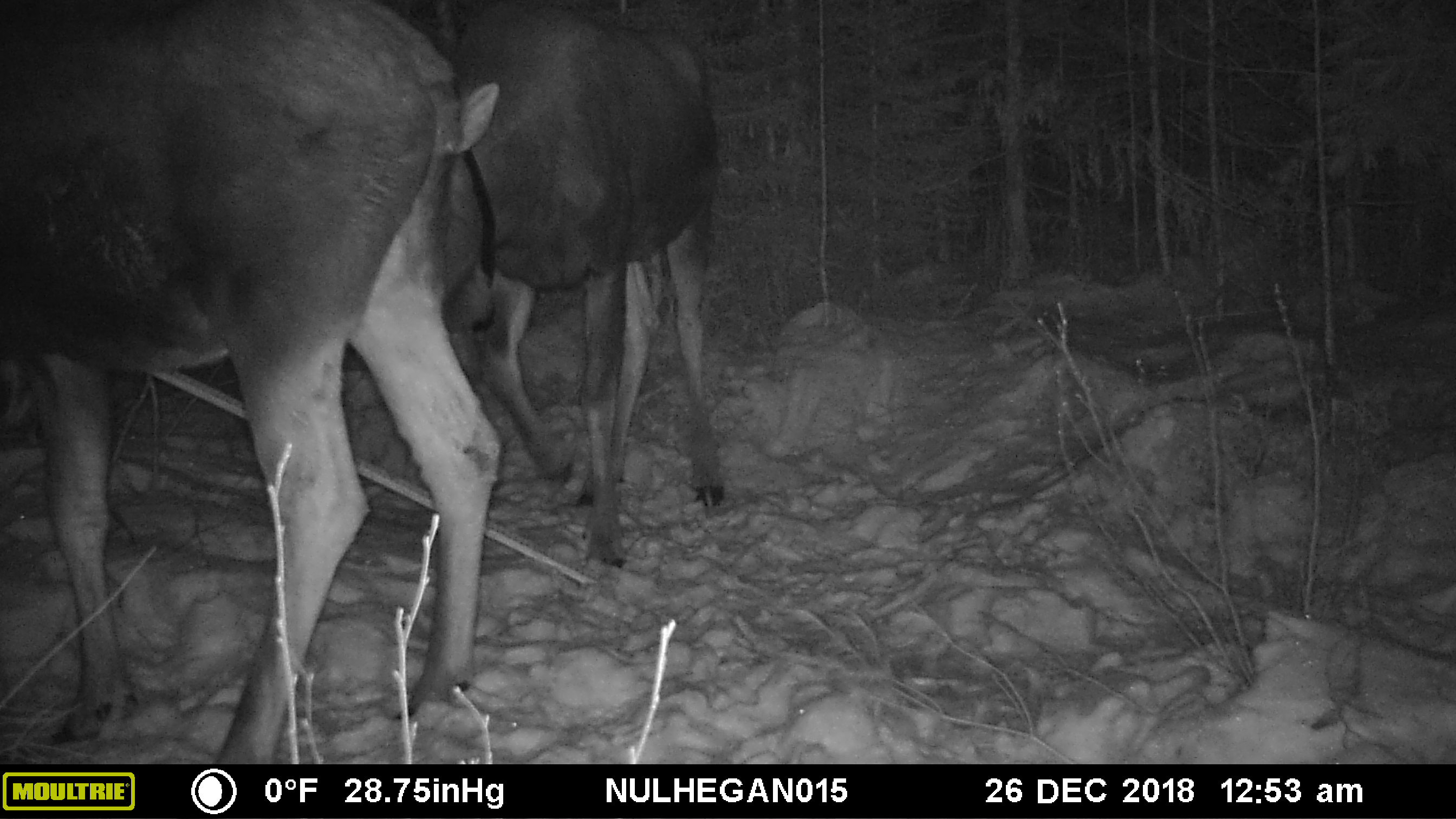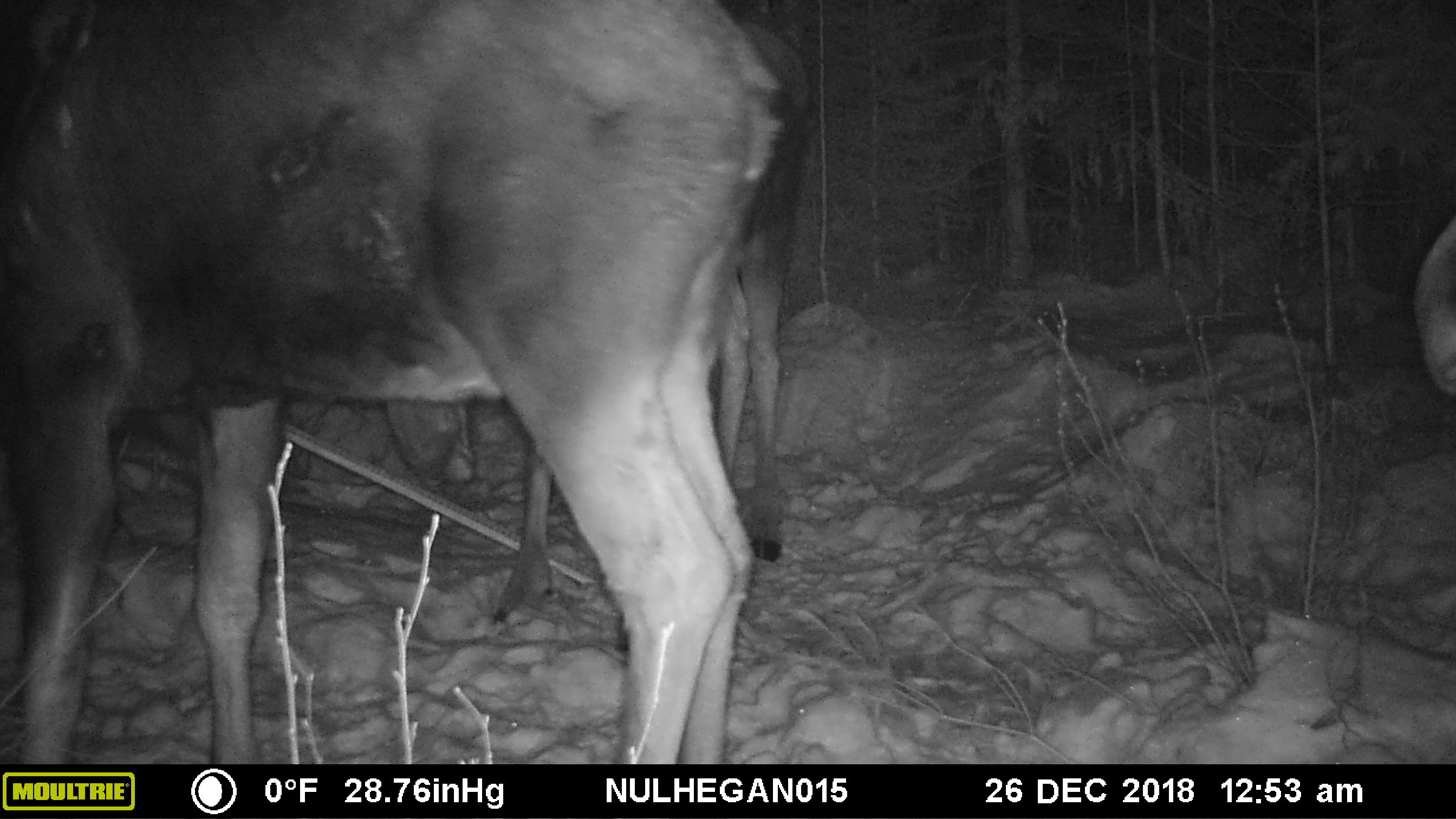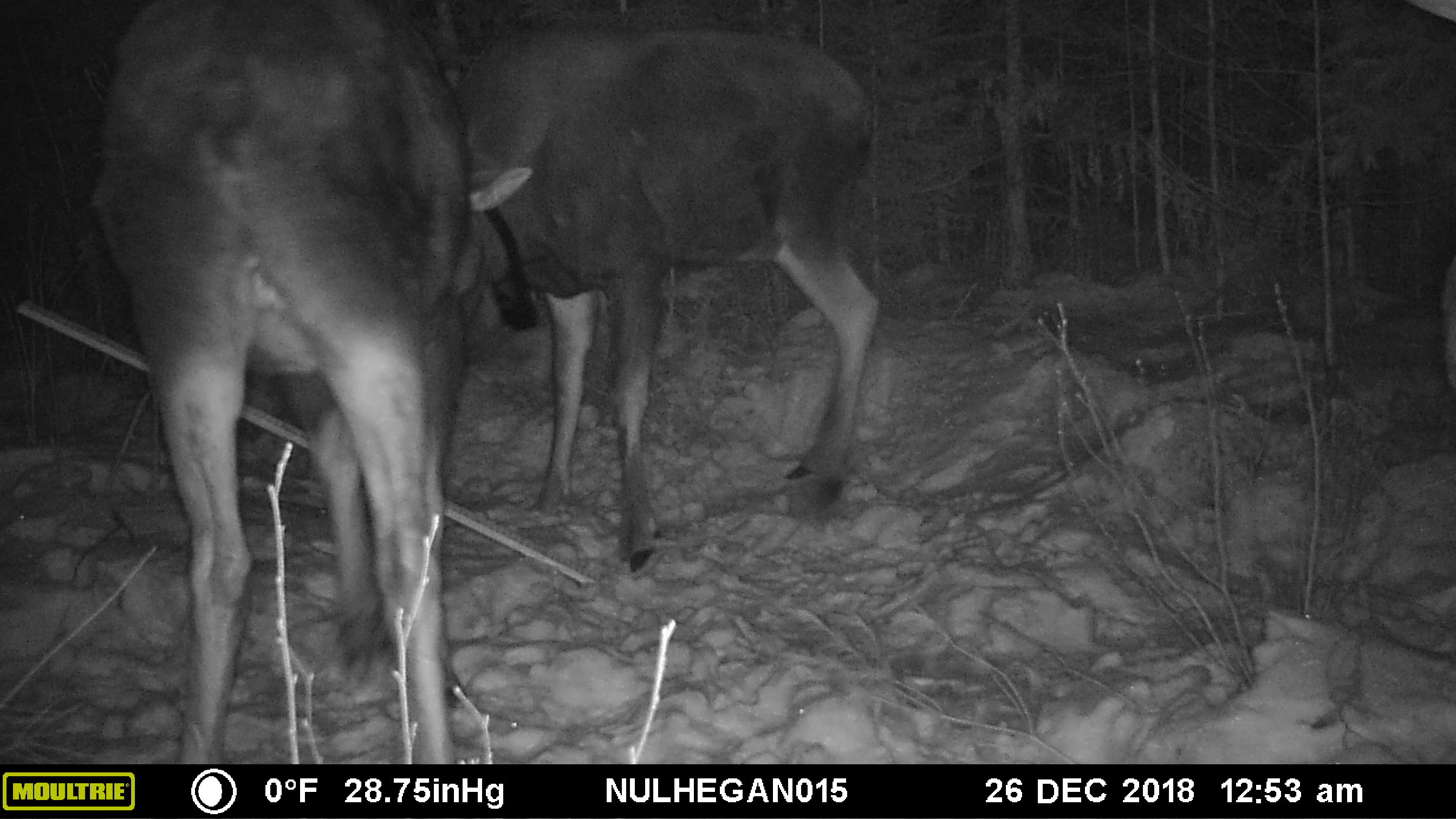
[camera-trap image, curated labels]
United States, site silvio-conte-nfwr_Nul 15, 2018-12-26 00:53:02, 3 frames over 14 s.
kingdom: Animalia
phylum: Chordata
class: Mammalia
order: Artiodactyla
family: Cervidae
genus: Alces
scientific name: Alces alces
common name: moose